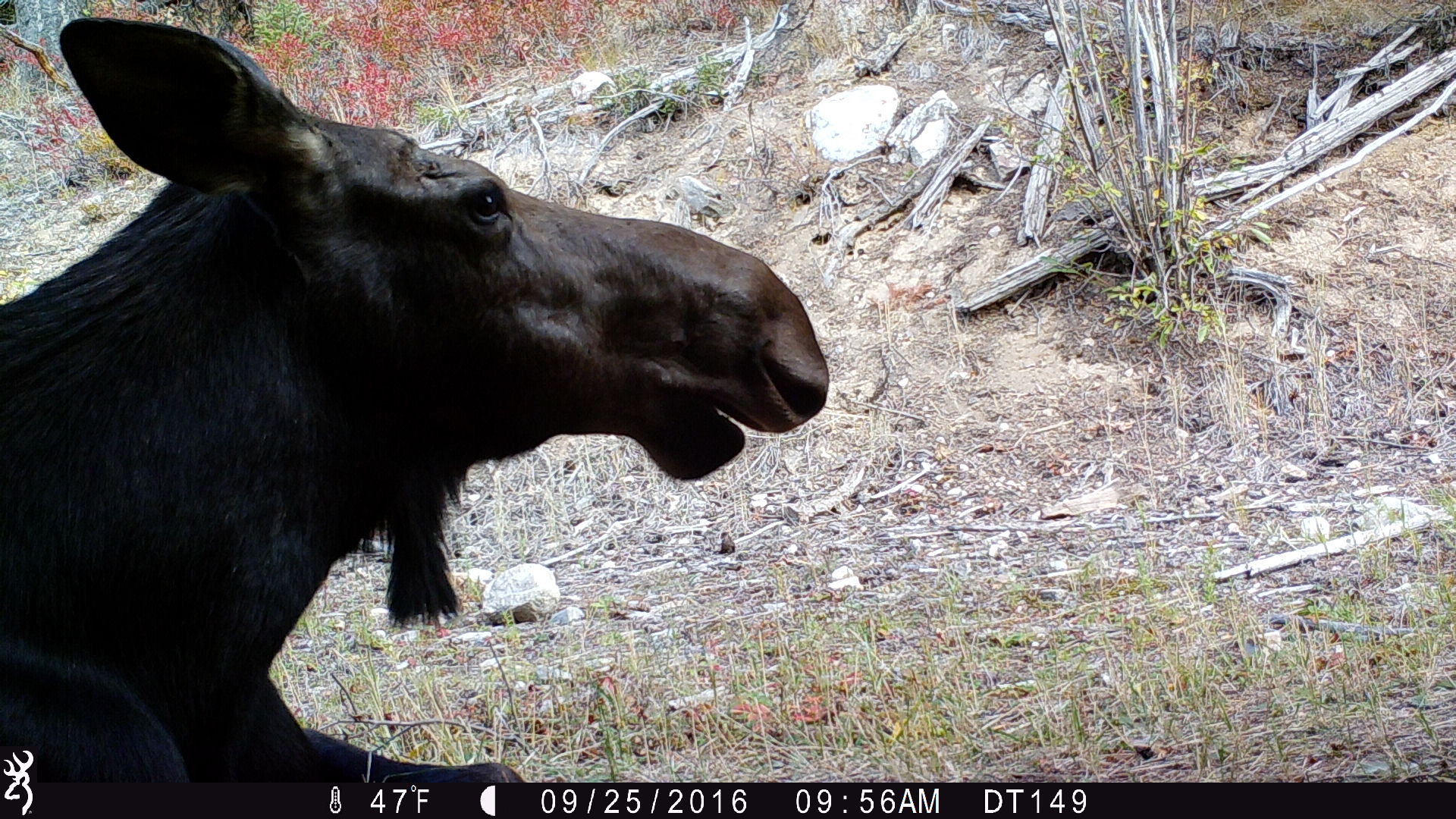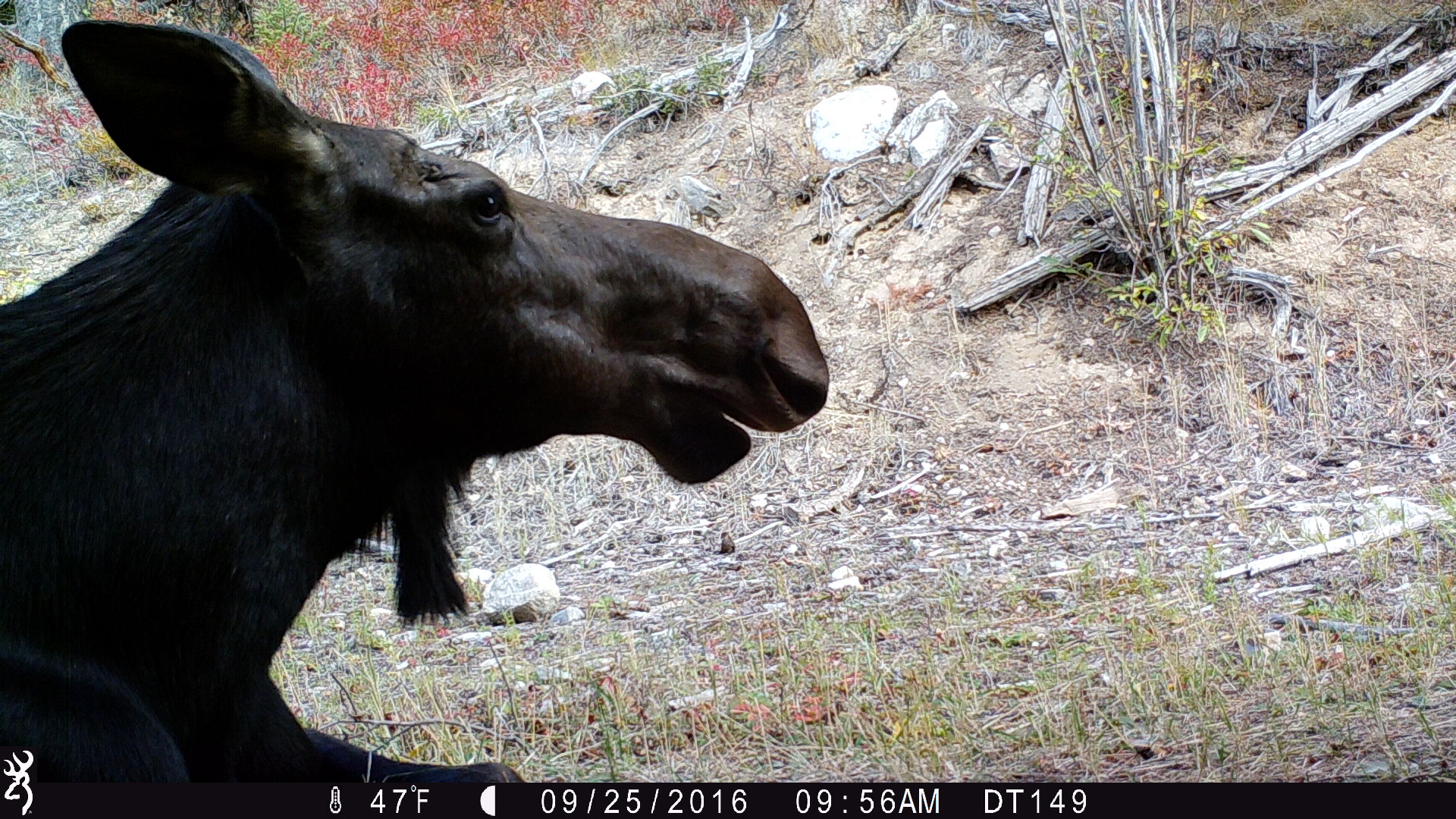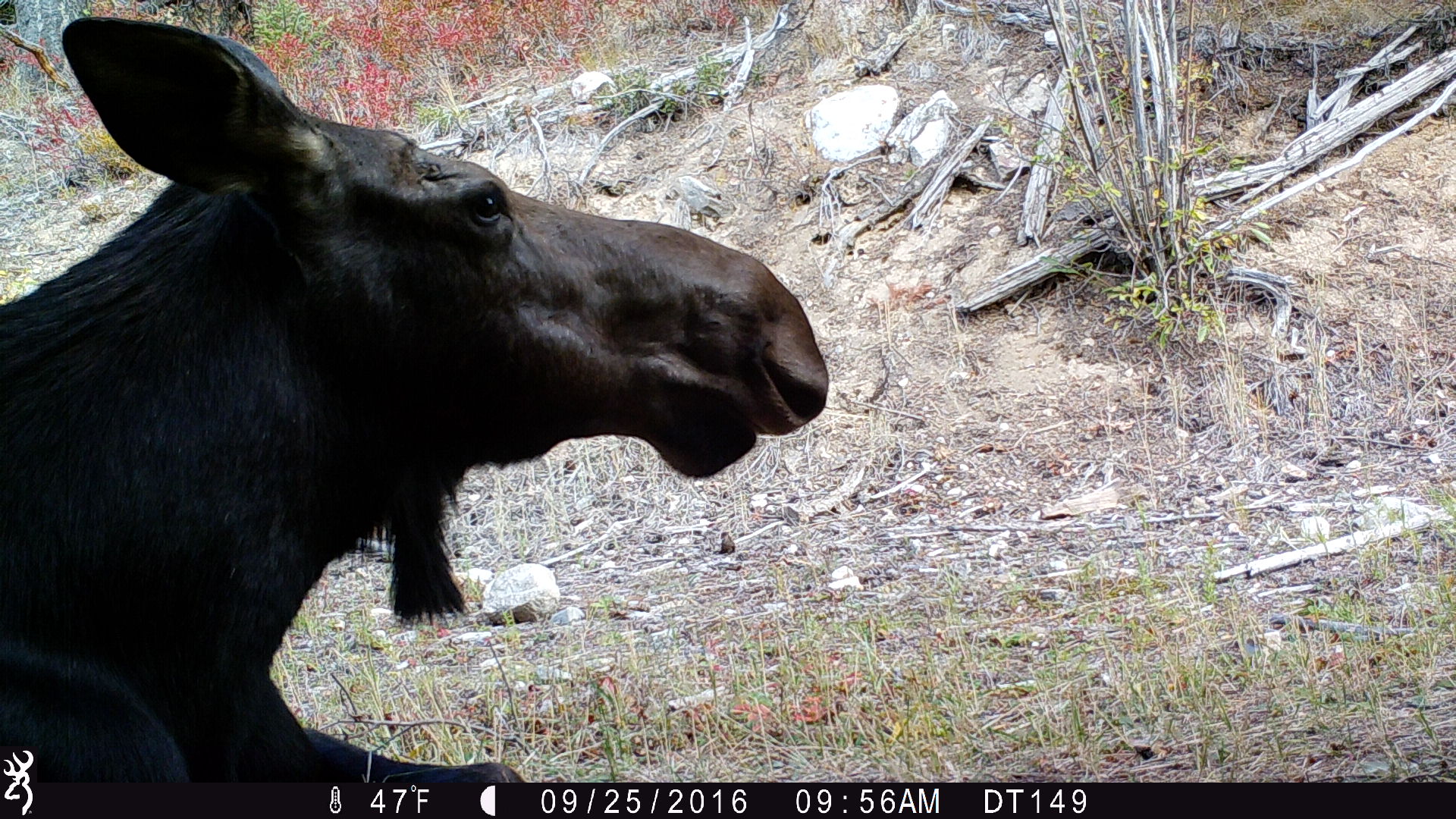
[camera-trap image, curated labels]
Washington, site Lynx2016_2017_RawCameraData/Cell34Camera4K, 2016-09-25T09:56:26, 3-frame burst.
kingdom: Animalia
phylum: Chordata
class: Mammalia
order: Artiodactyla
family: Cervidae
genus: Alces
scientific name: Alces alces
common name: moose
Alces alces (moose). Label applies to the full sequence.